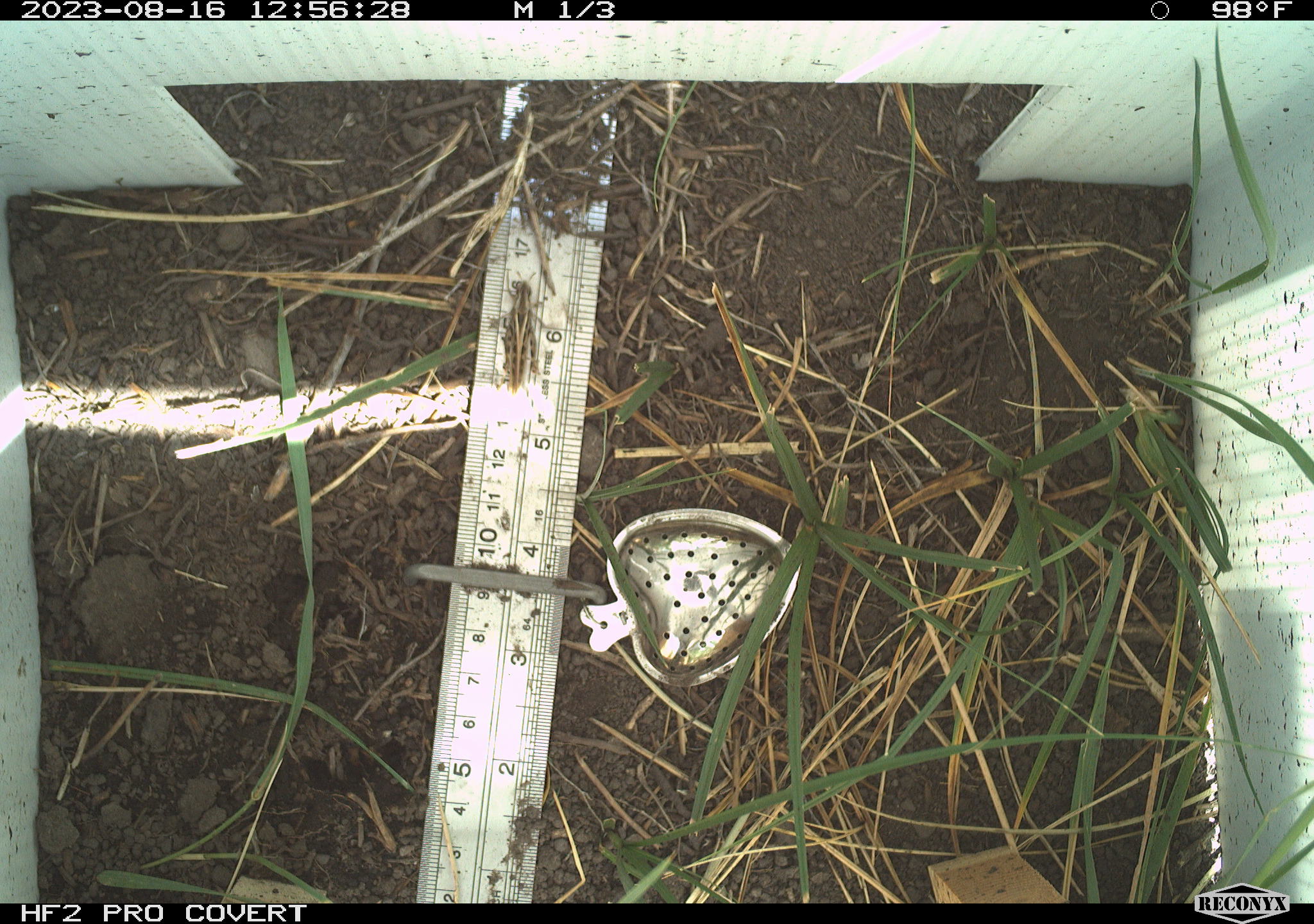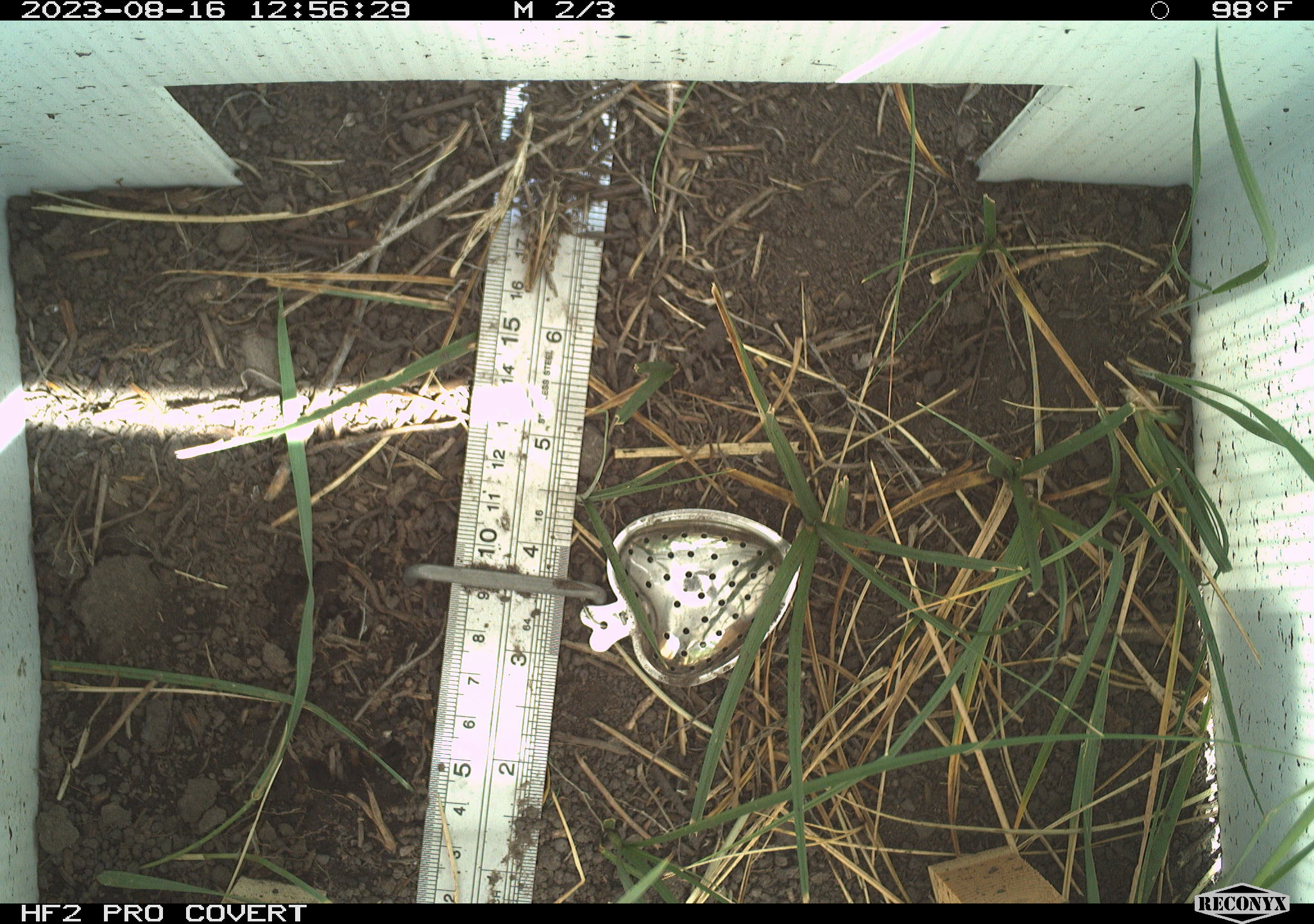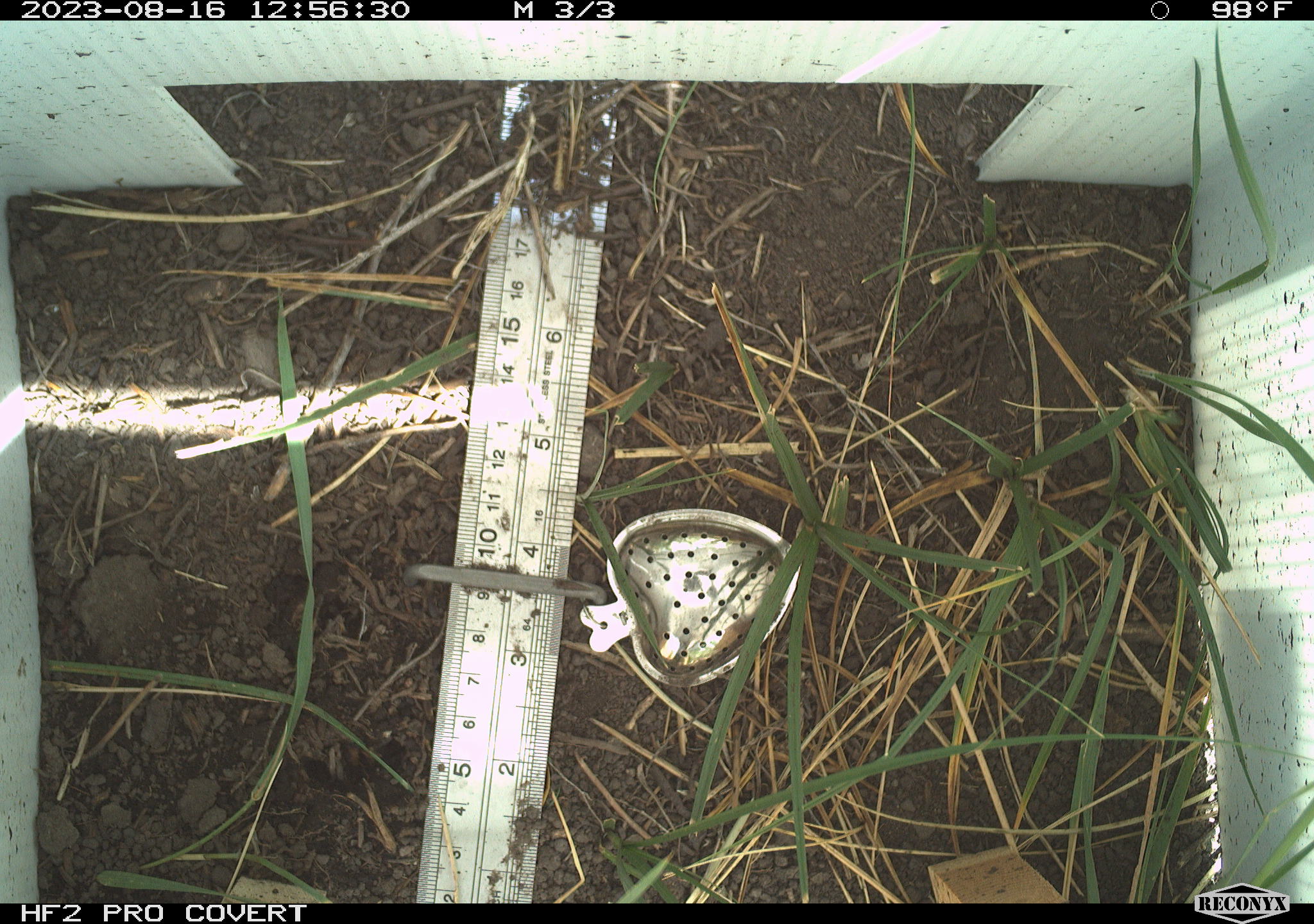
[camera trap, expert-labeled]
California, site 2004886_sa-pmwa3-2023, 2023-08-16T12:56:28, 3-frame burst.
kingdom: Animalia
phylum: Arthropoda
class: Insecta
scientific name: Insecta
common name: insect